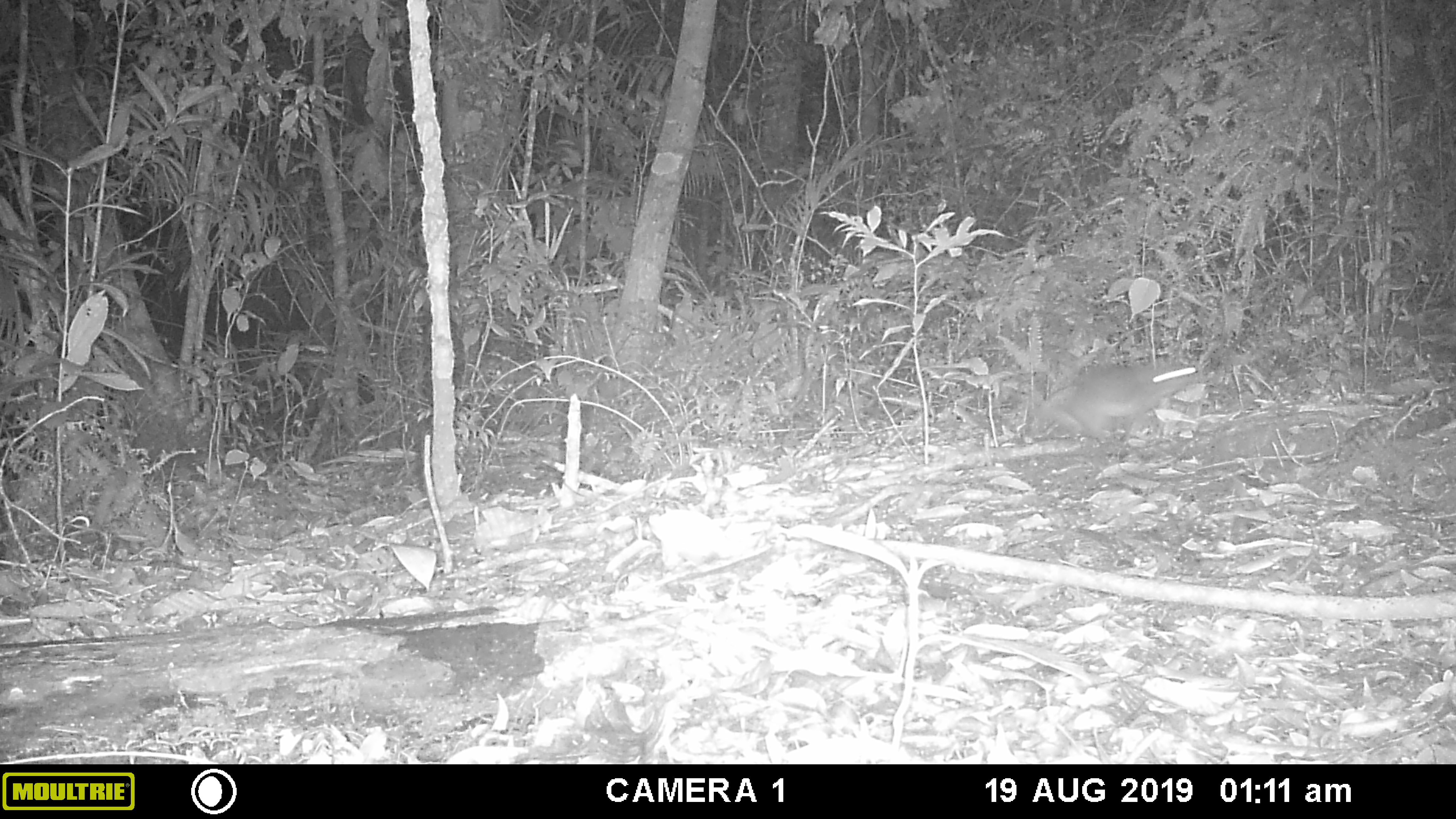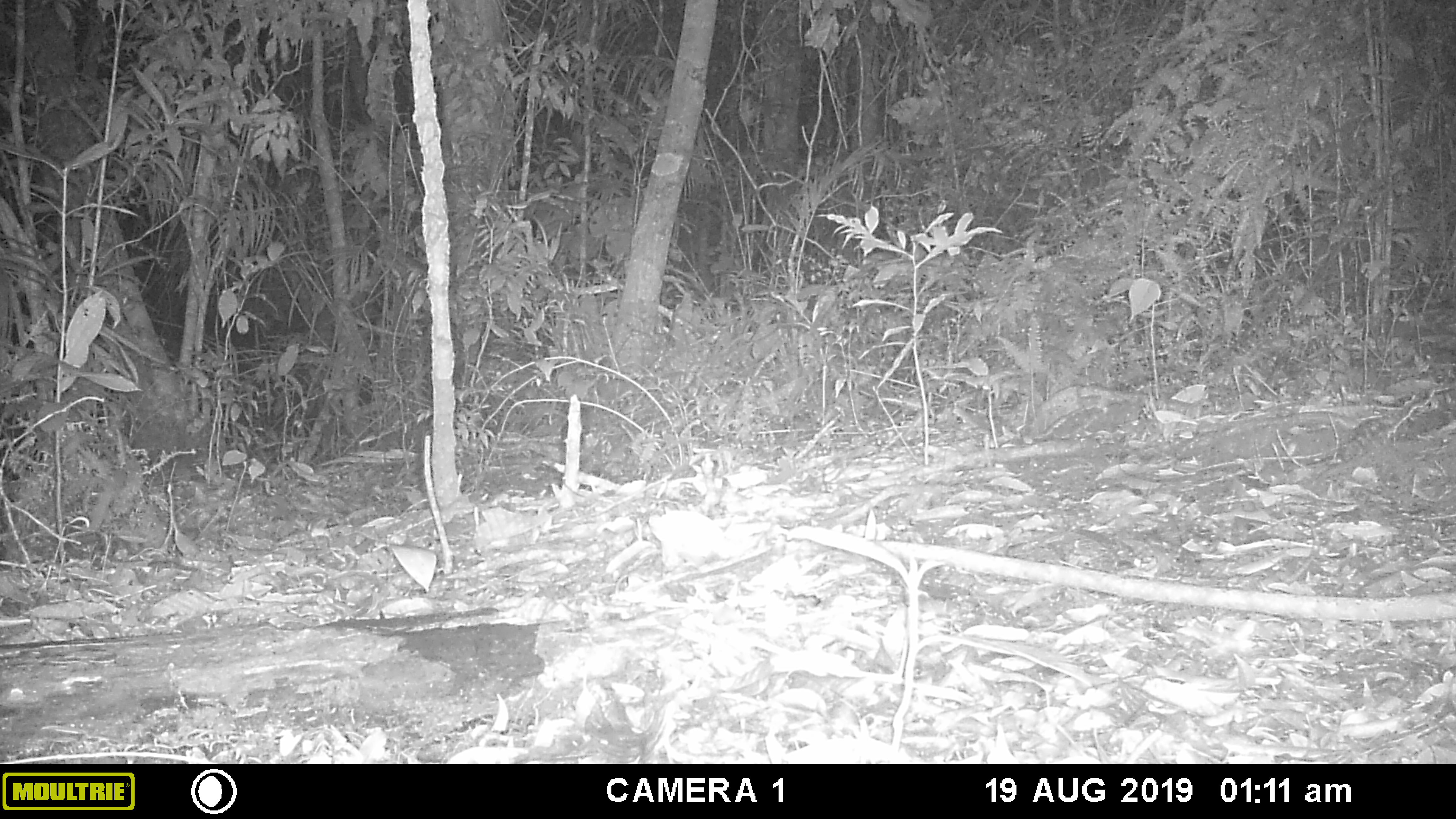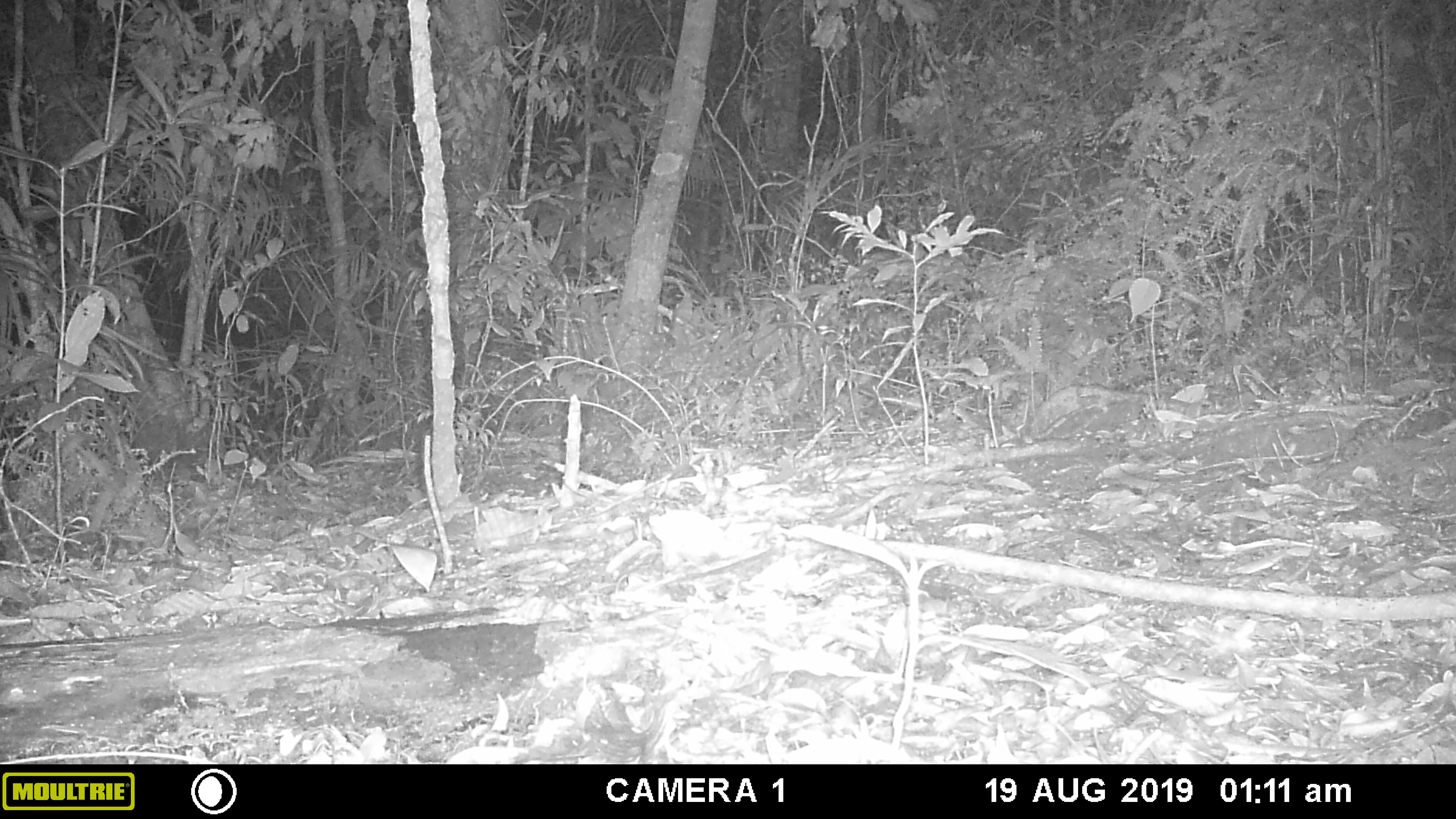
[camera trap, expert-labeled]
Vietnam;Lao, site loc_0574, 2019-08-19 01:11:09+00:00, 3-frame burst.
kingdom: Animalia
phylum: Chordata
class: Mammalia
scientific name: Mammalia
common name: mammal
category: unidentified small mammal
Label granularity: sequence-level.